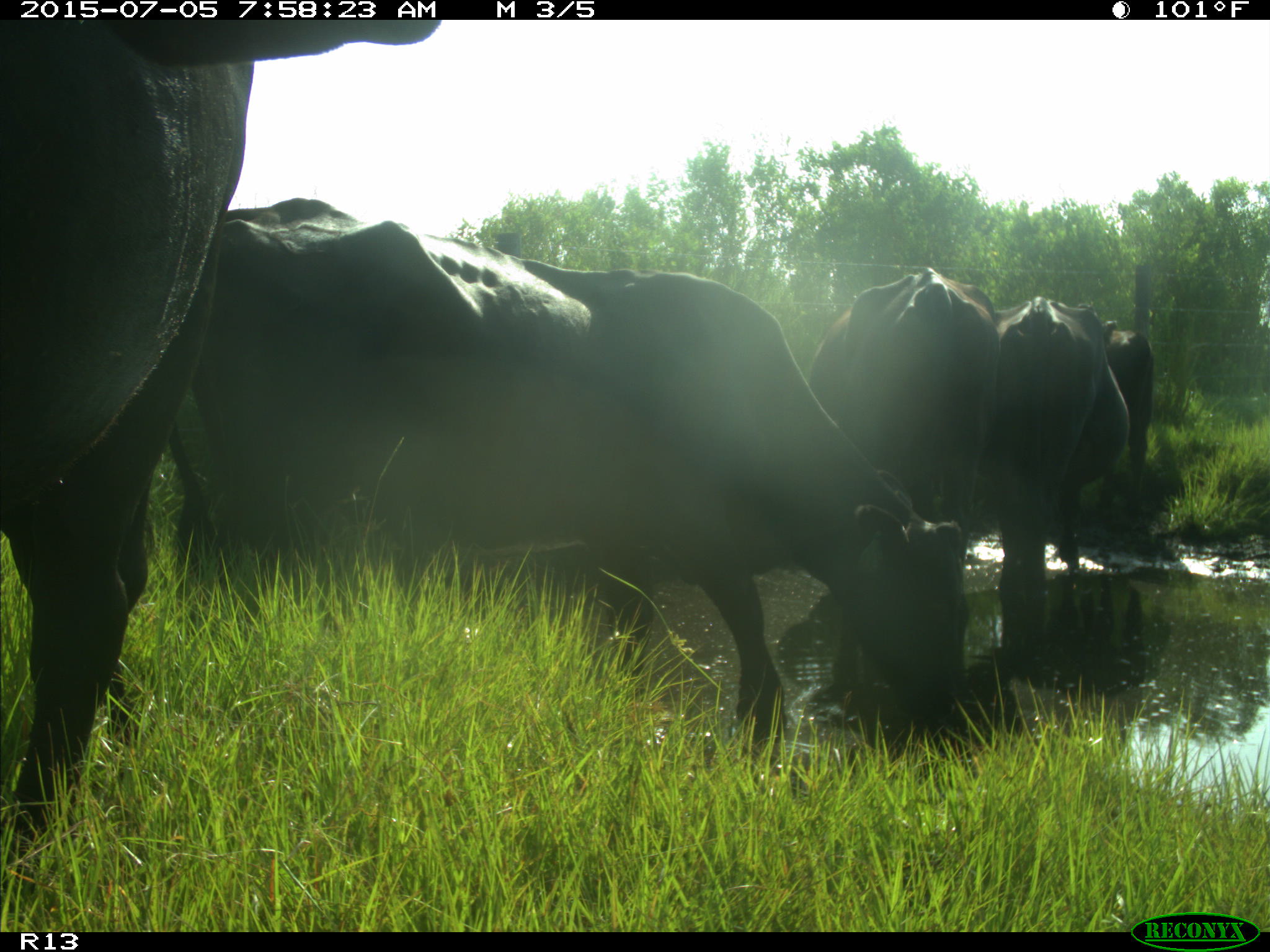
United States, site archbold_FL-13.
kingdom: Animalia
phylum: Chordata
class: Mammalia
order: Artiodactyla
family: Bovidae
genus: Bos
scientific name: Bos taurus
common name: domestic cow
Bos taurus (domestic cow).